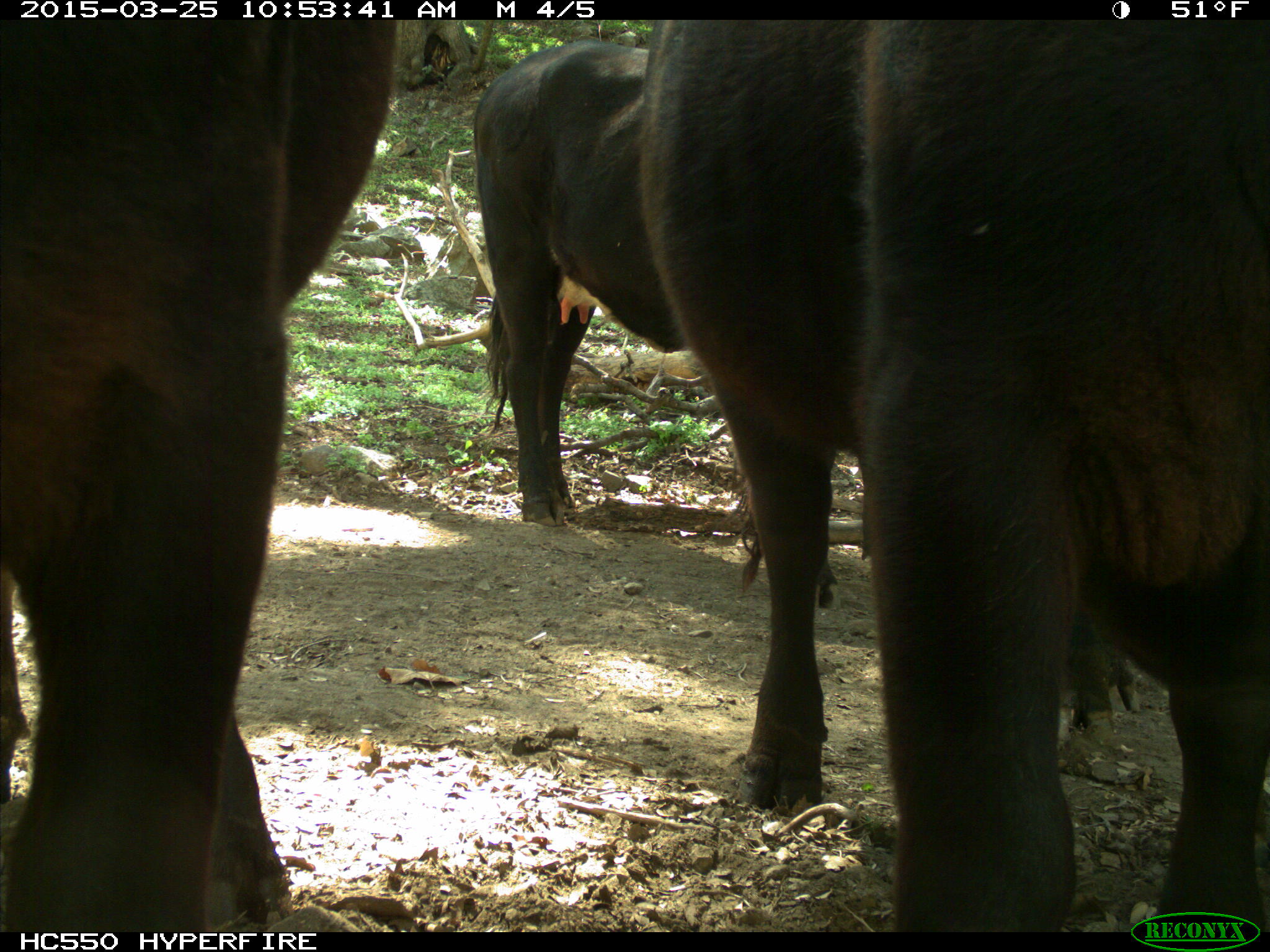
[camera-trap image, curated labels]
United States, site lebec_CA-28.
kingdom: Animalia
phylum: Chordata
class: Mammalia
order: Artiodactyla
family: Bovidae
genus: Bos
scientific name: Bos taurus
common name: domestic cow